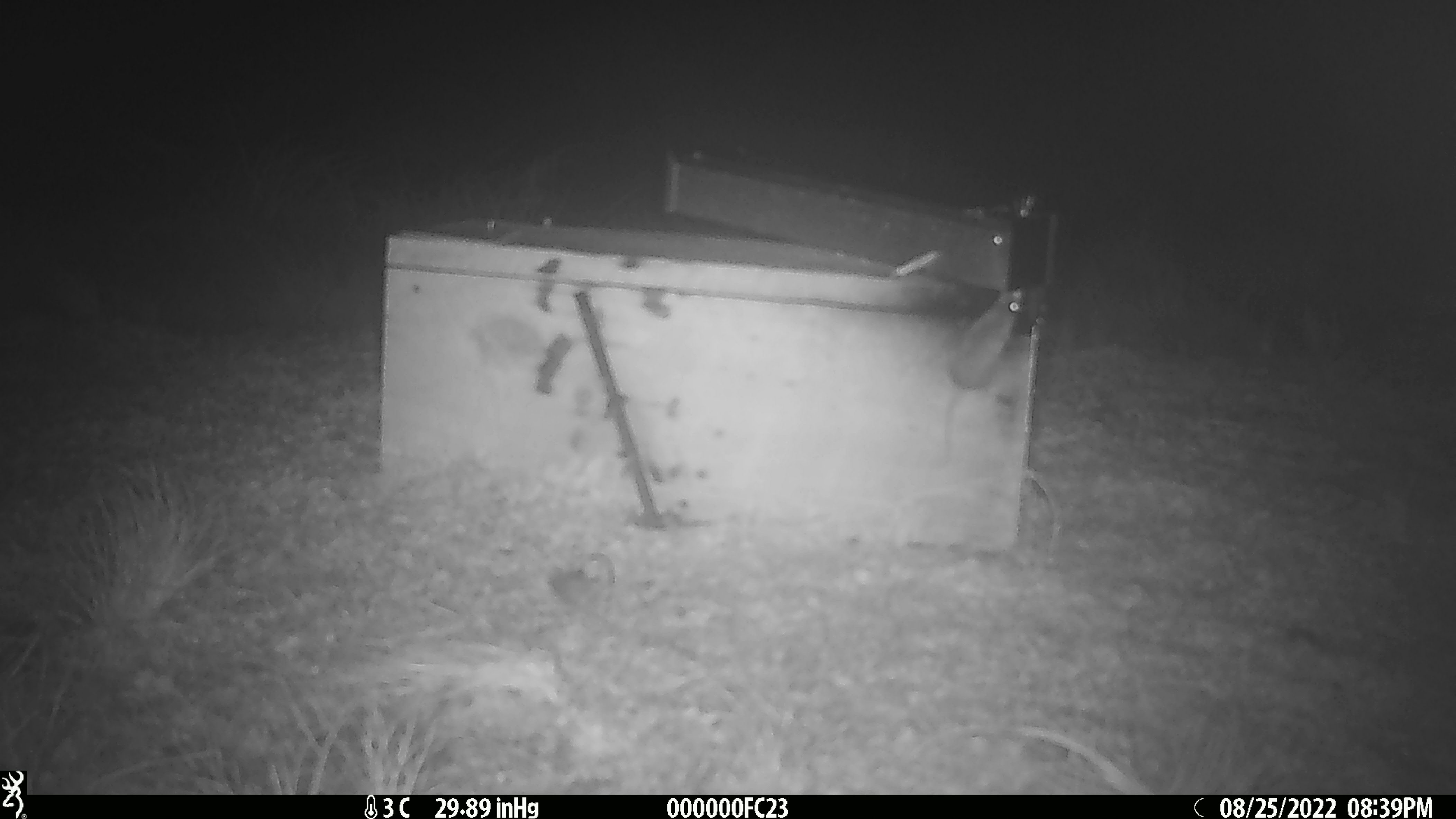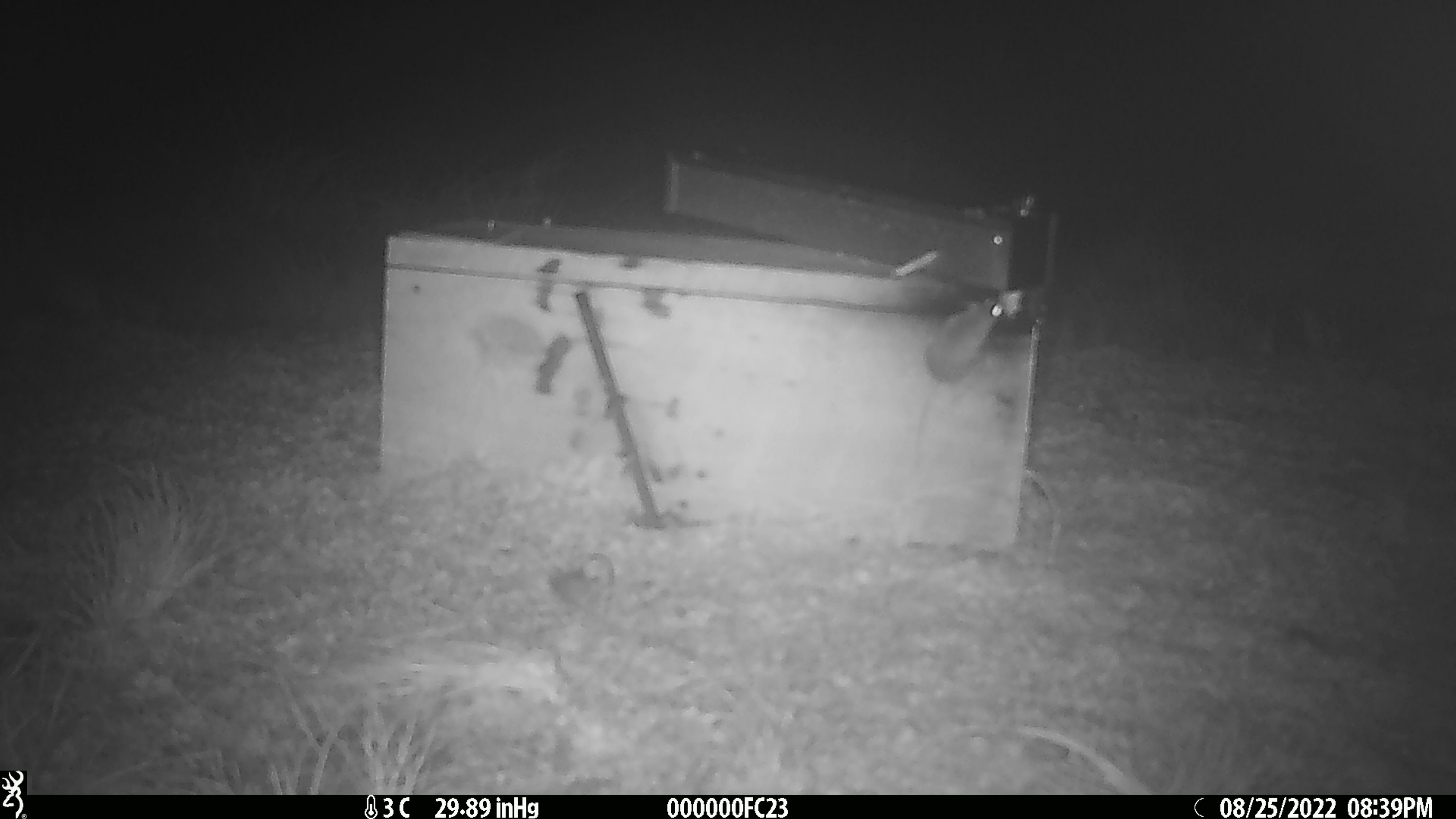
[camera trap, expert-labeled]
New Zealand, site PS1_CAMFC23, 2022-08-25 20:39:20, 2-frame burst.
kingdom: Animalia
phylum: Chordata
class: Mammalia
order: Rodentia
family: Muridae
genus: Mus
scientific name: Mus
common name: mouse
Mouse (Mus).